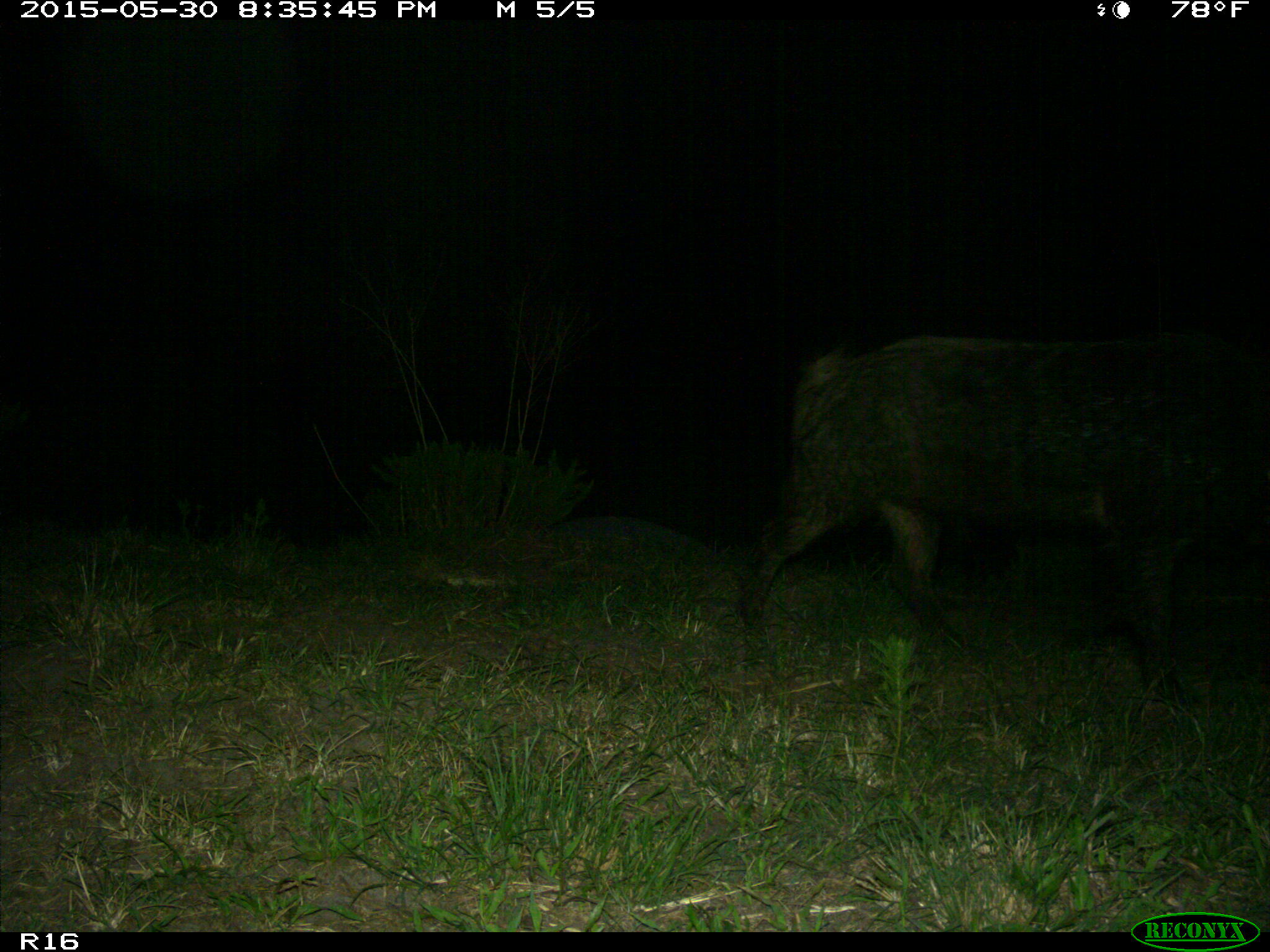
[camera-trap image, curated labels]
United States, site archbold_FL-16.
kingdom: Animalia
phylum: Chordata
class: Mammalia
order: Artiodactyla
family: Suidae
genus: Sus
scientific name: Sus scrofa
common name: wild boar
Sus scrofa (wild boar).